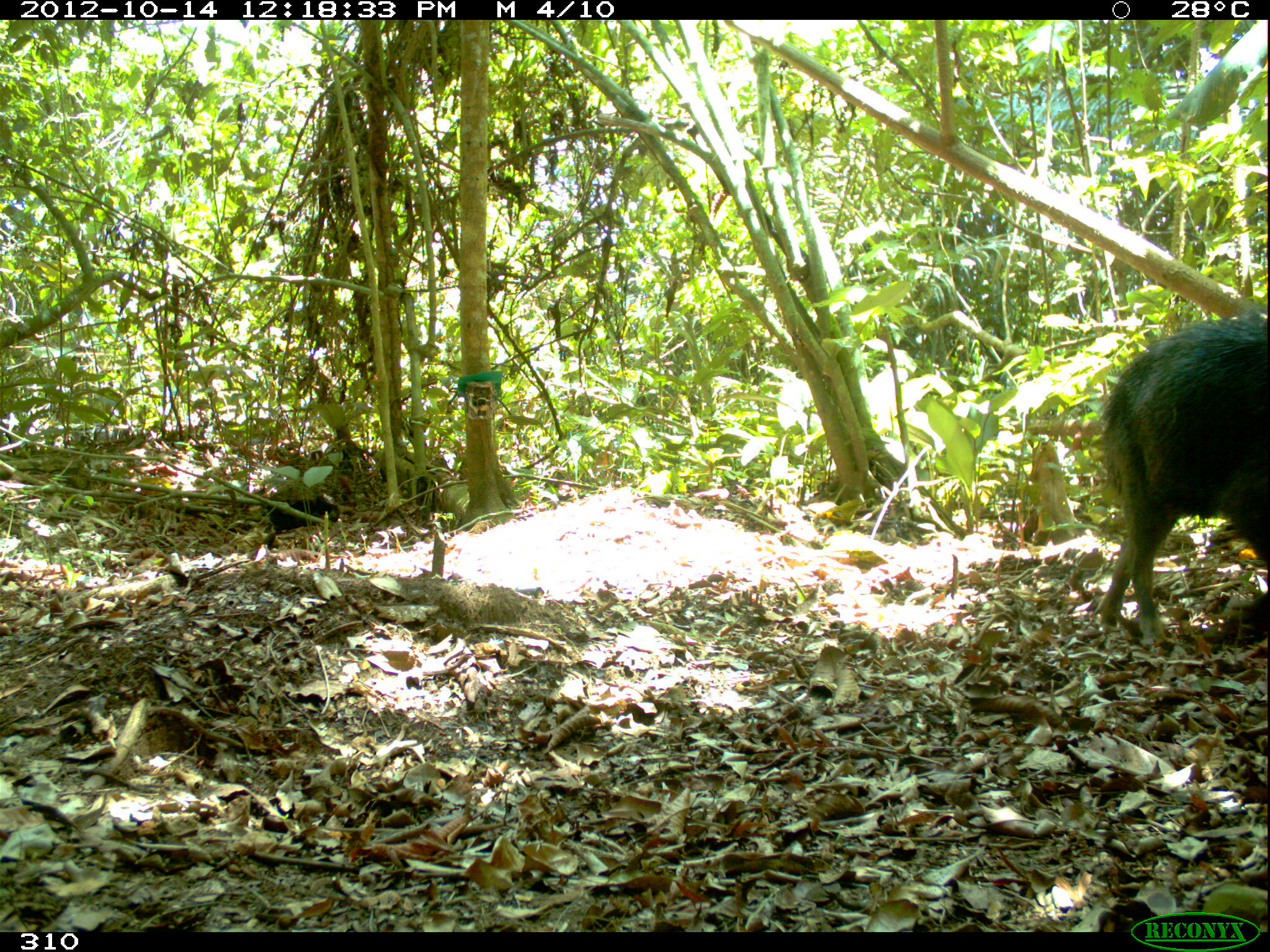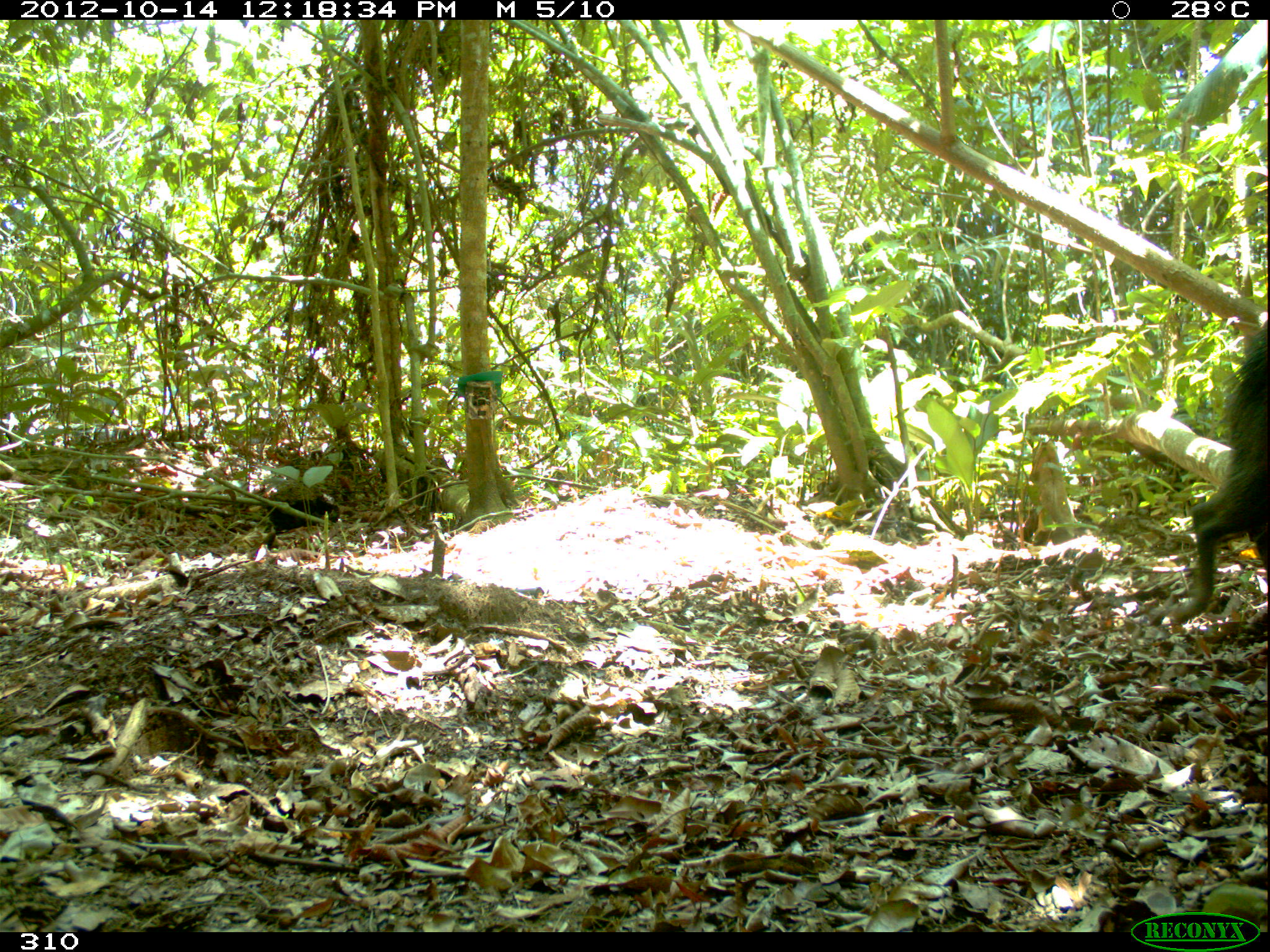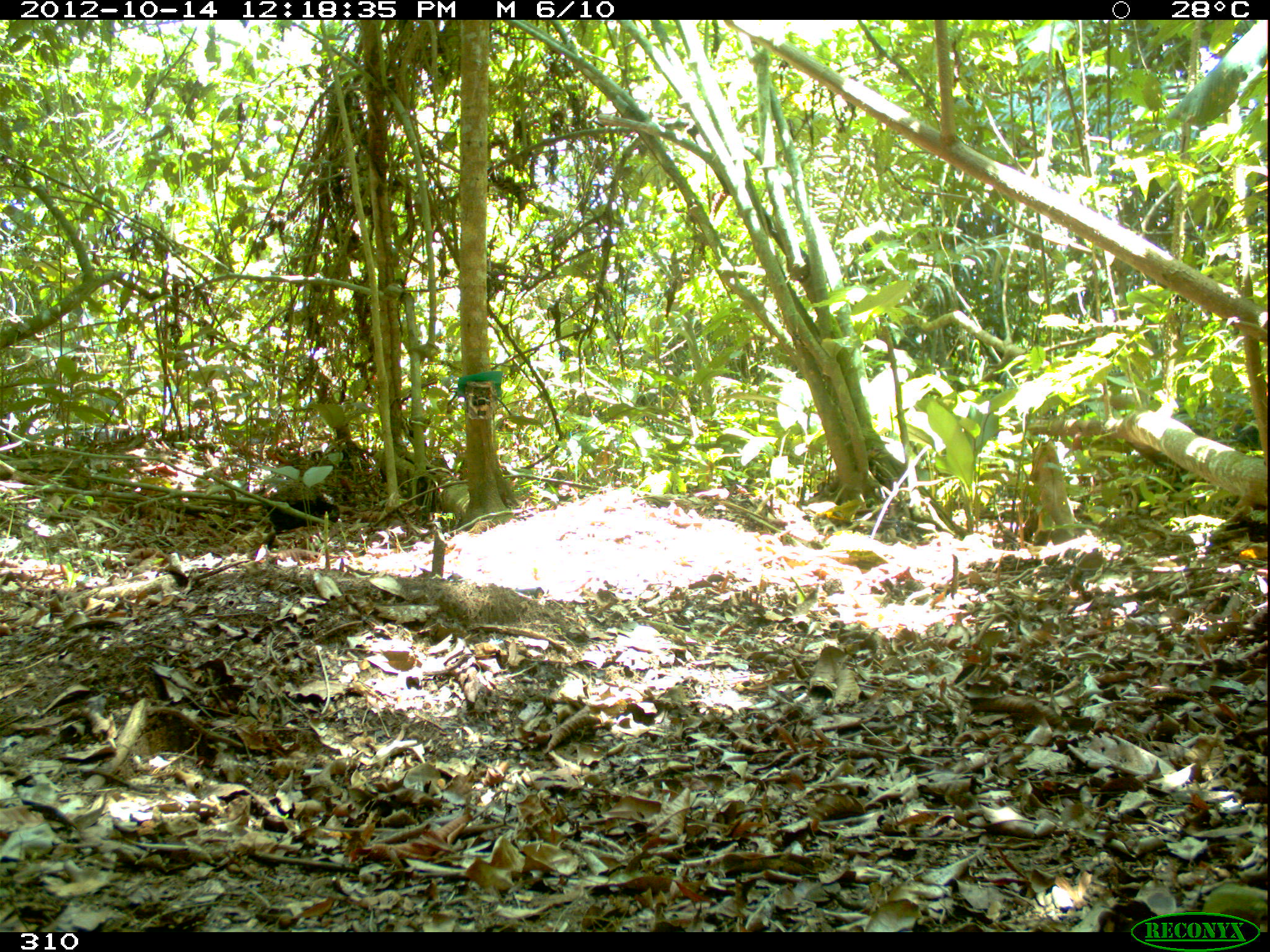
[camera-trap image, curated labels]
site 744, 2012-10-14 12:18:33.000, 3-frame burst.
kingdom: Animalia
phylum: Chordata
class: Mammalia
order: Artiodactyla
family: Tayassuidae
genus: Tayassu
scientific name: Tayassu pecari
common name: white-lipped peccary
Tayassu pecari (white-lipped peccary).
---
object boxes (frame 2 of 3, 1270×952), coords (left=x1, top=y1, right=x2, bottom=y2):
tayassu pecari: (left=1172, top=321, right=1268, bottom=623)